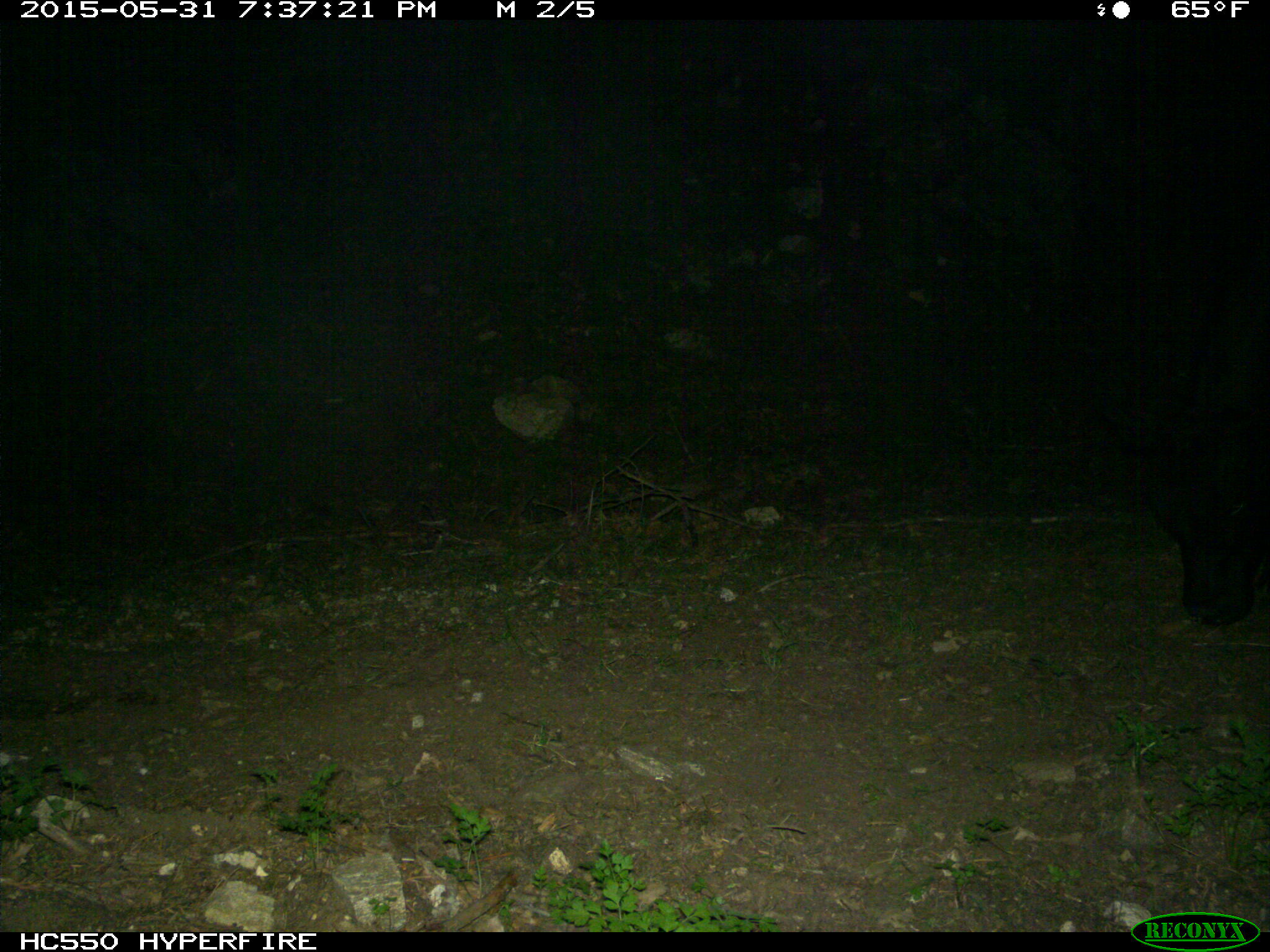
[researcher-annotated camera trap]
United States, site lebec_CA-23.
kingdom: Animalia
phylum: Chordata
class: Mammalia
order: Artiodactyla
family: Bovidae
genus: Bos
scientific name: Bos taurus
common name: domestic cow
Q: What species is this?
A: Bos taurus (domestic cow).